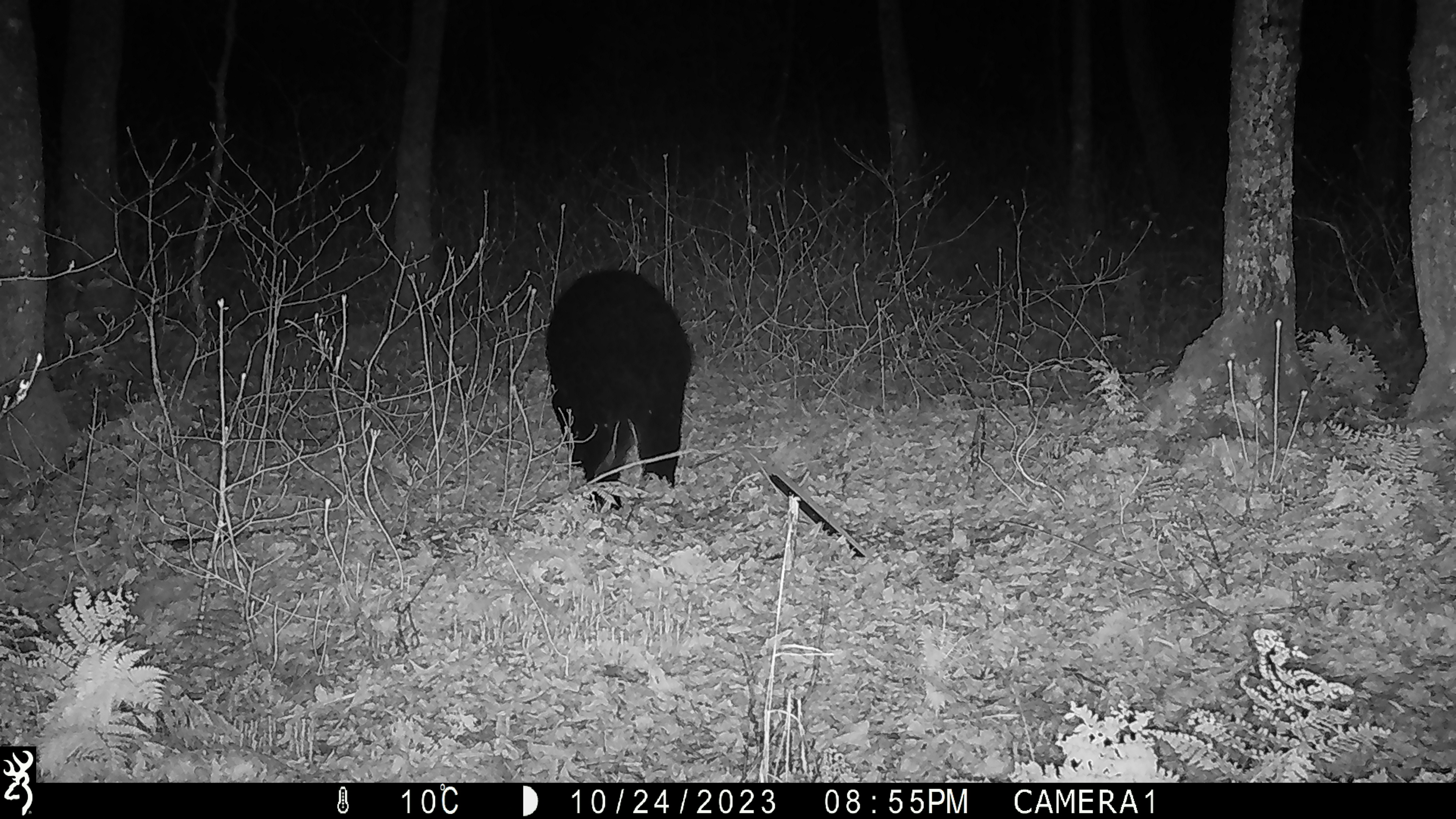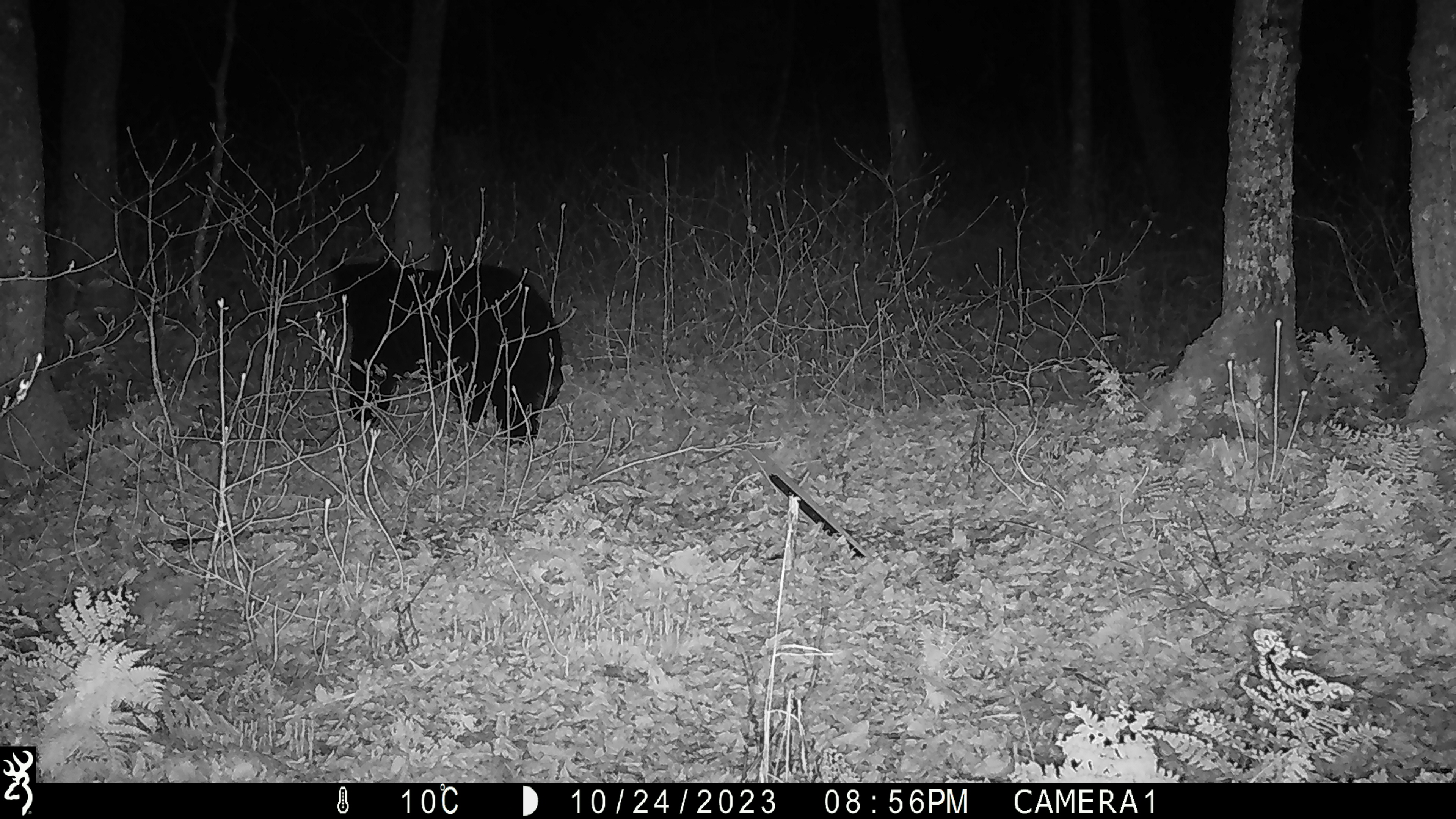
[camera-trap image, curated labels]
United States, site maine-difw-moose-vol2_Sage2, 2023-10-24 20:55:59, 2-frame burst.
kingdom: Animalia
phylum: Chordata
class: Mammalia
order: Carnivora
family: Ursidae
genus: Ursus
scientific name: Ursus americanus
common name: black bear